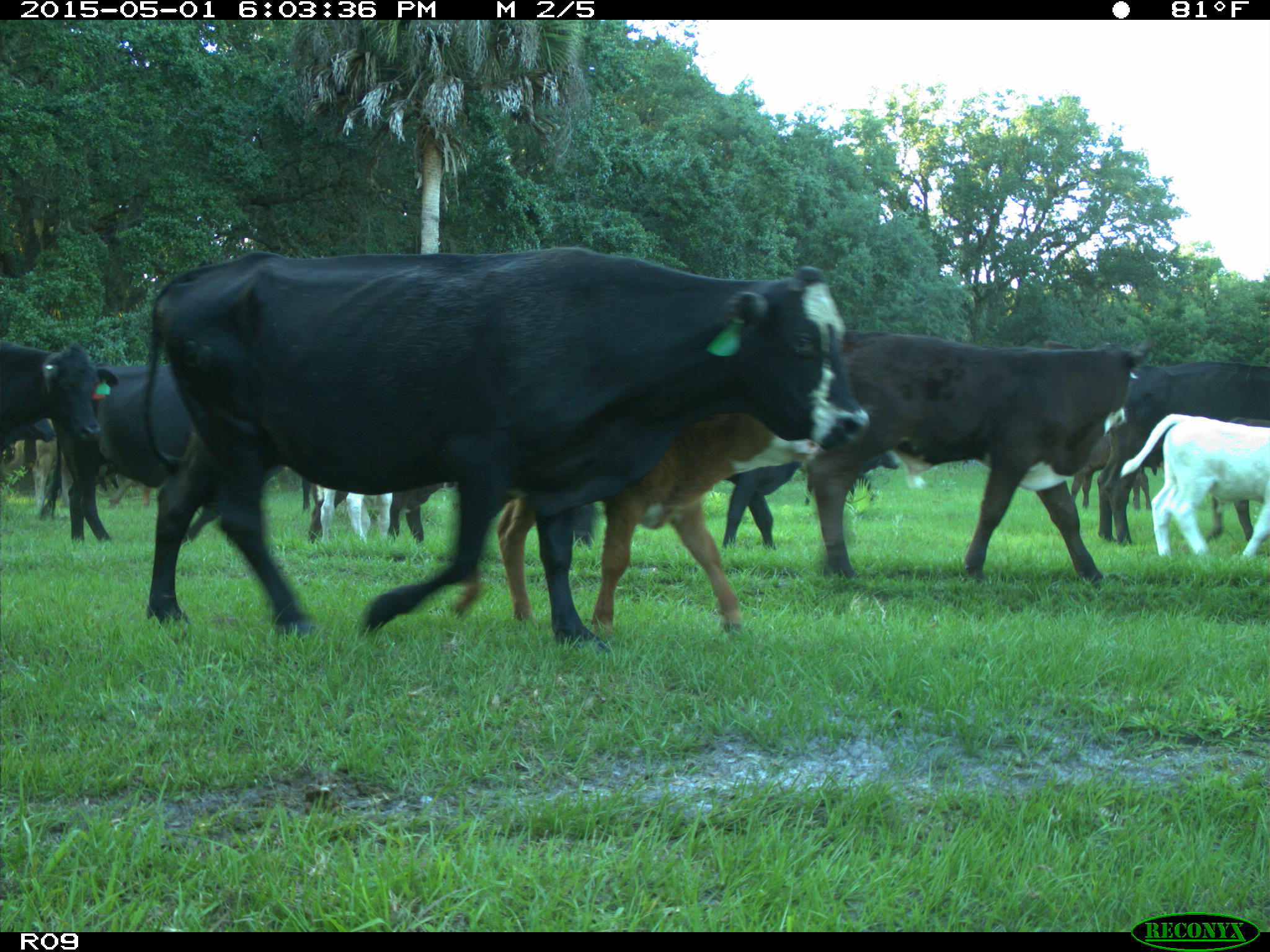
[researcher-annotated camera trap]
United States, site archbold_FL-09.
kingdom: Animalia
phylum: Chordata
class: Mammalia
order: Artiodactyla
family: Bovidae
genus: Bos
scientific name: Bos taurus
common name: domestic cow